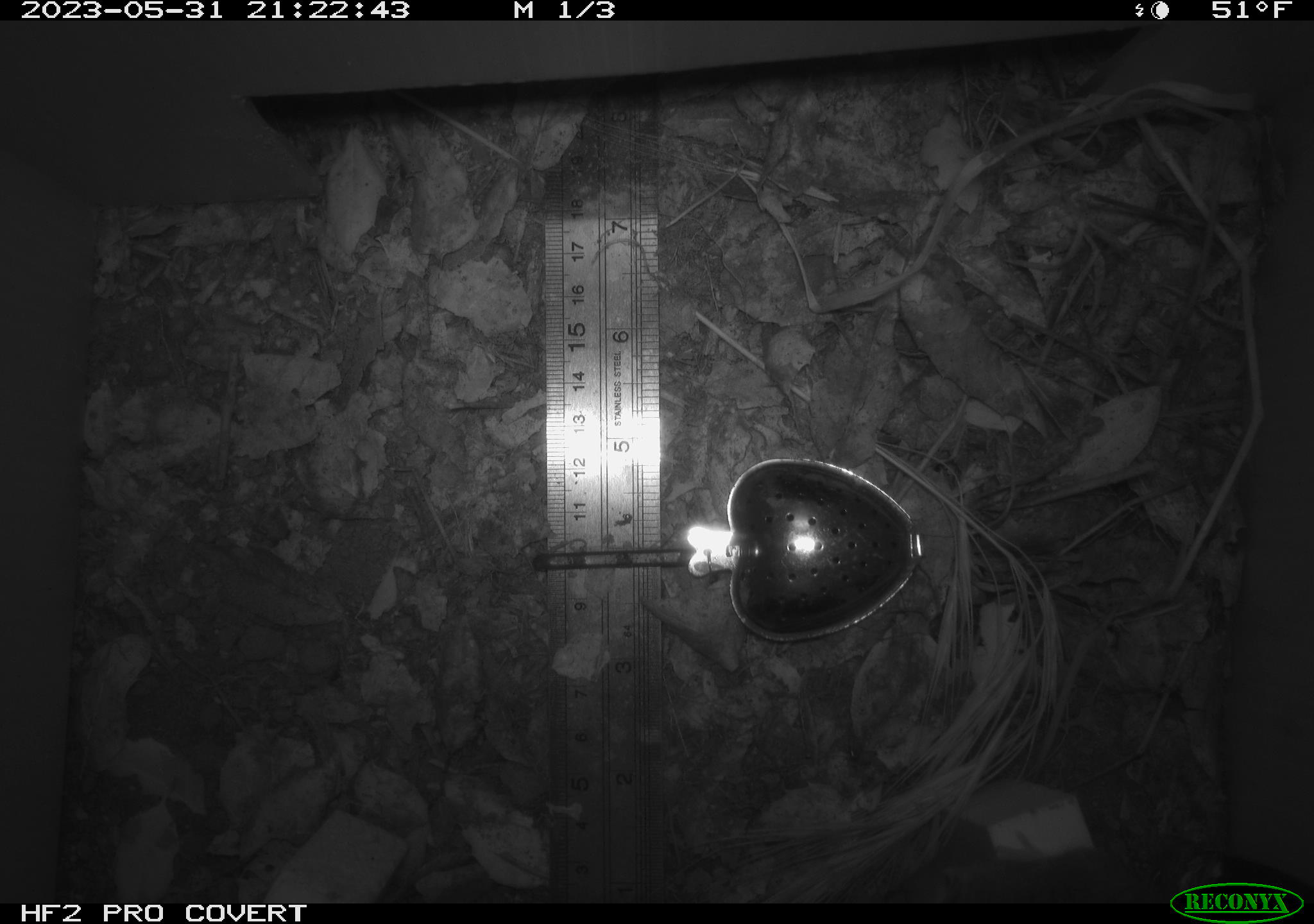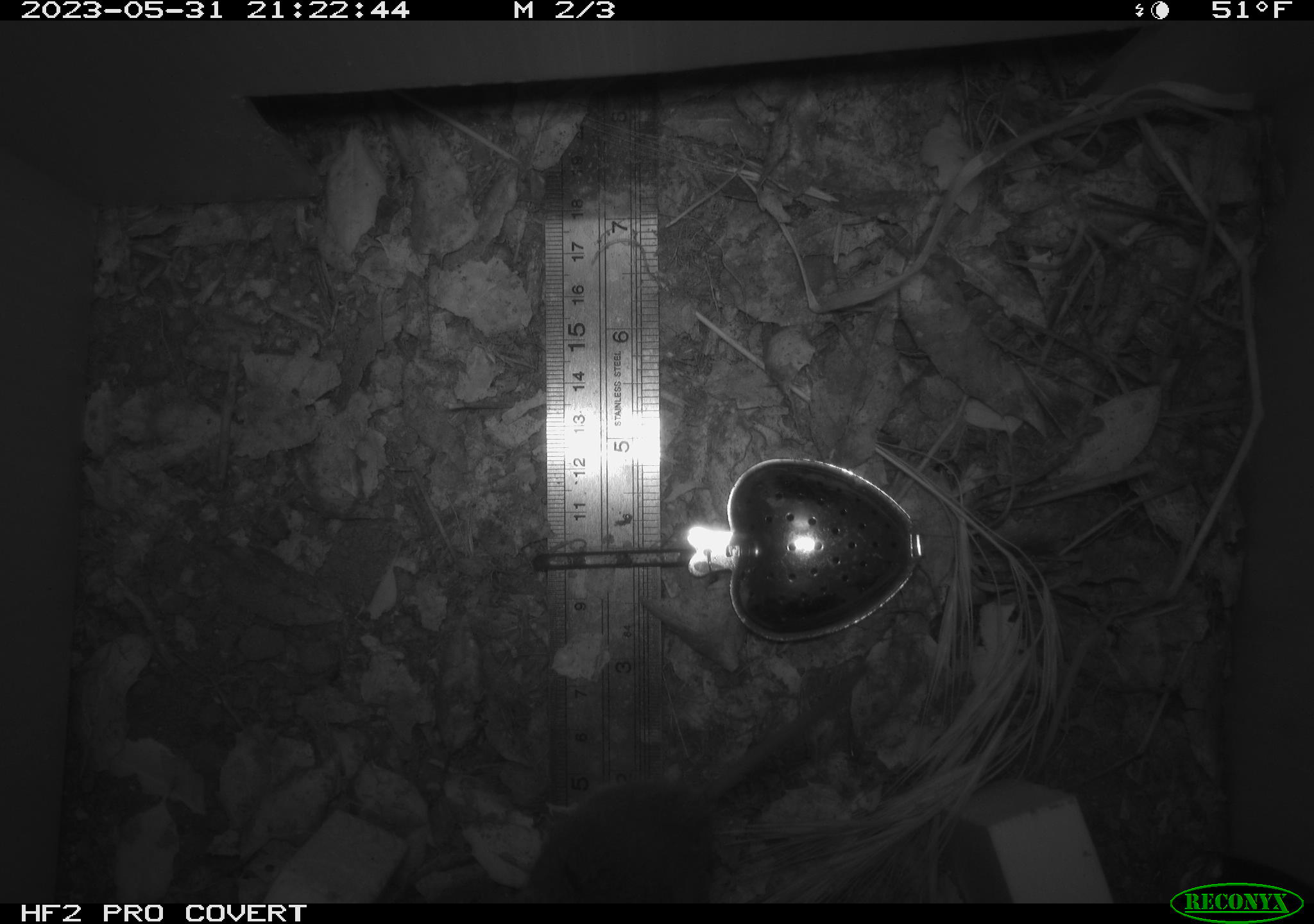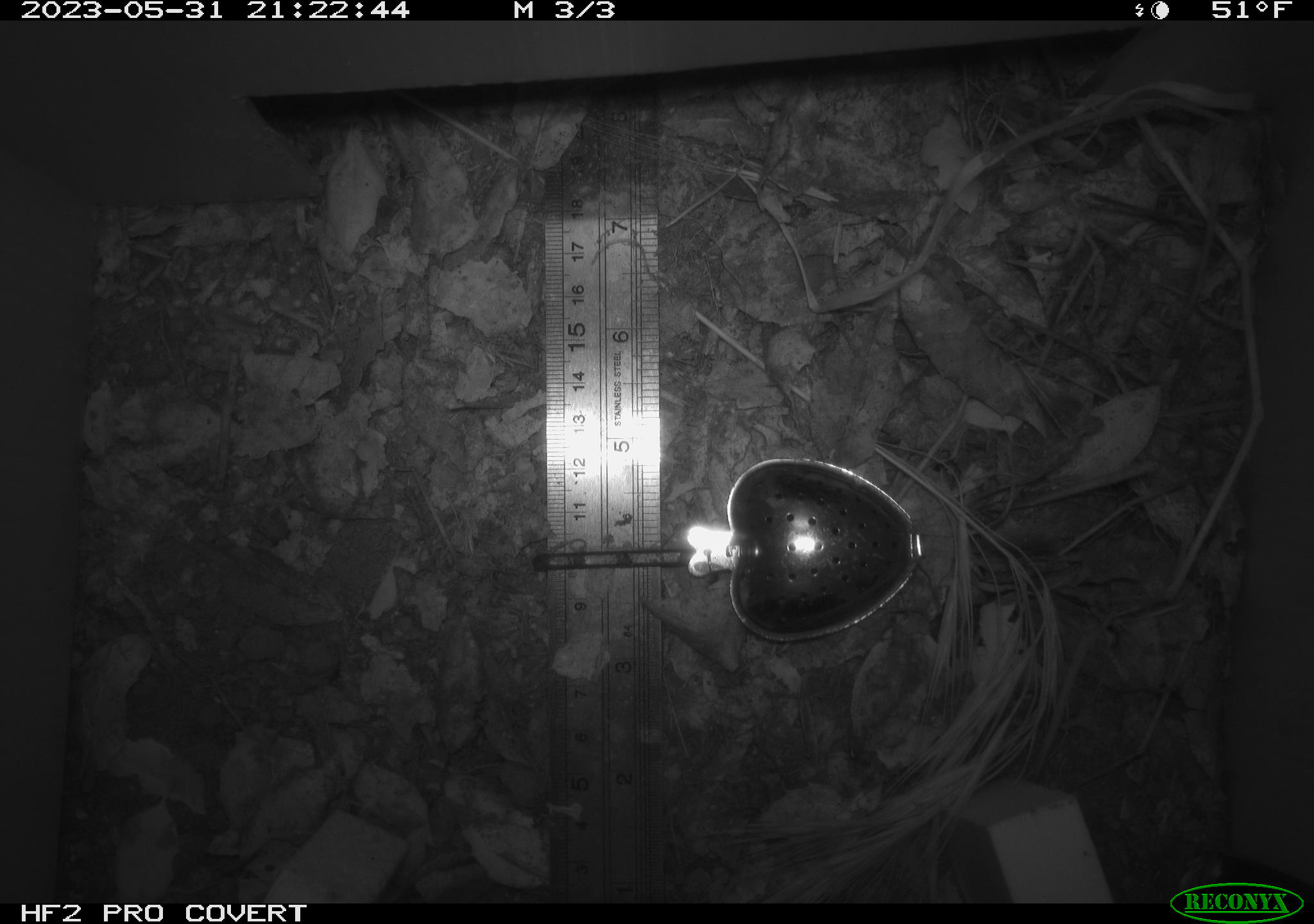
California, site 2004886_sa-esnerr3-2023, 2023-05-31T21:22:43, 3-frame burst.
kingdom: Animalia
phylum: Chordata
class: Mammalia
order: Rodentia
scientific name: Rodentia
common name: mouse species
Mouse species (Rodentia).